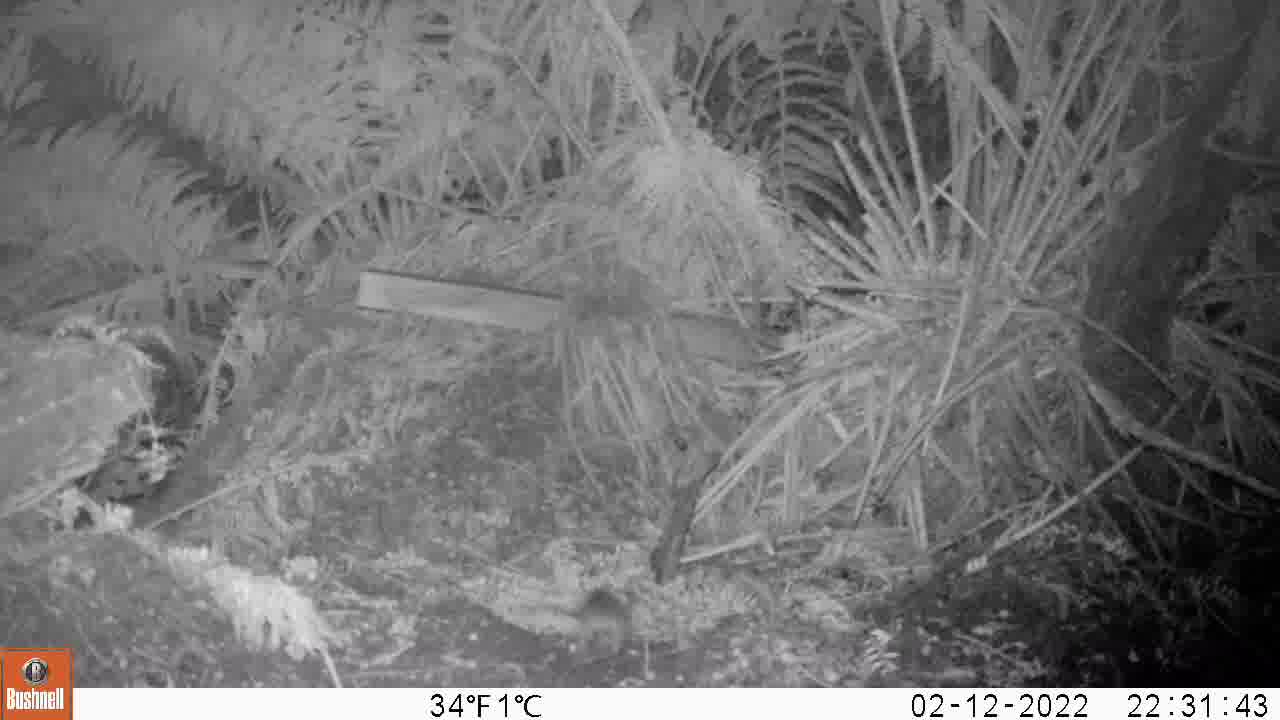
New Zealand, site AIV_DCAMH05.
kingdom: Animalia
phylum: Chordata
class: Mammalia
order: Rodentia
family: Muridae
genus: Mus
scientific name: Mus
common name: mouse